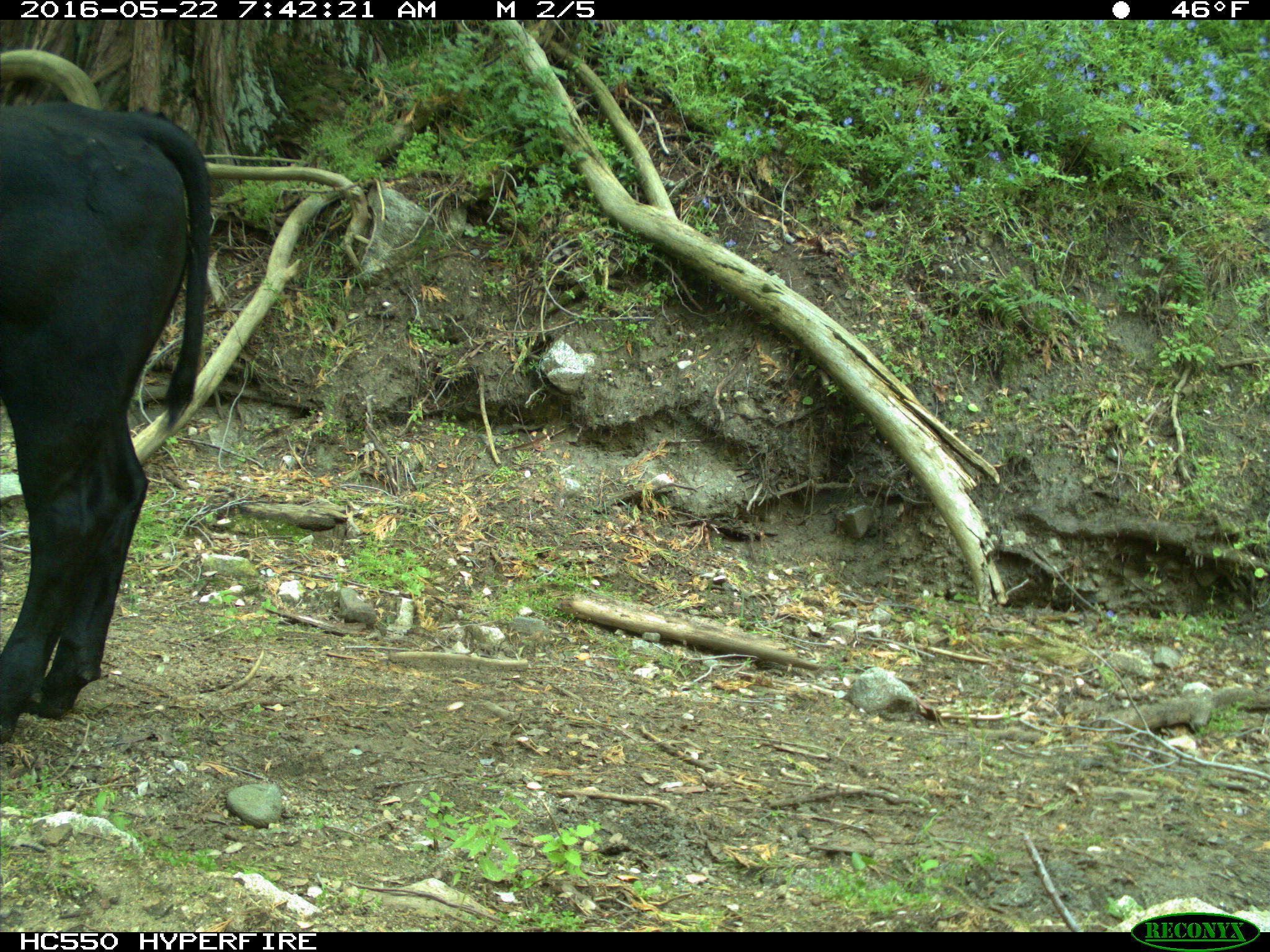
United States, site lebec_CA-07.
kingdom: Animalia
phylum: Chordata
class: Mammalia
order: Artiodactyla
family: Bovidae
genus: Bos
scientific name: Bos taurus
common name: domestic cow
Bos taurus (domestic cow).